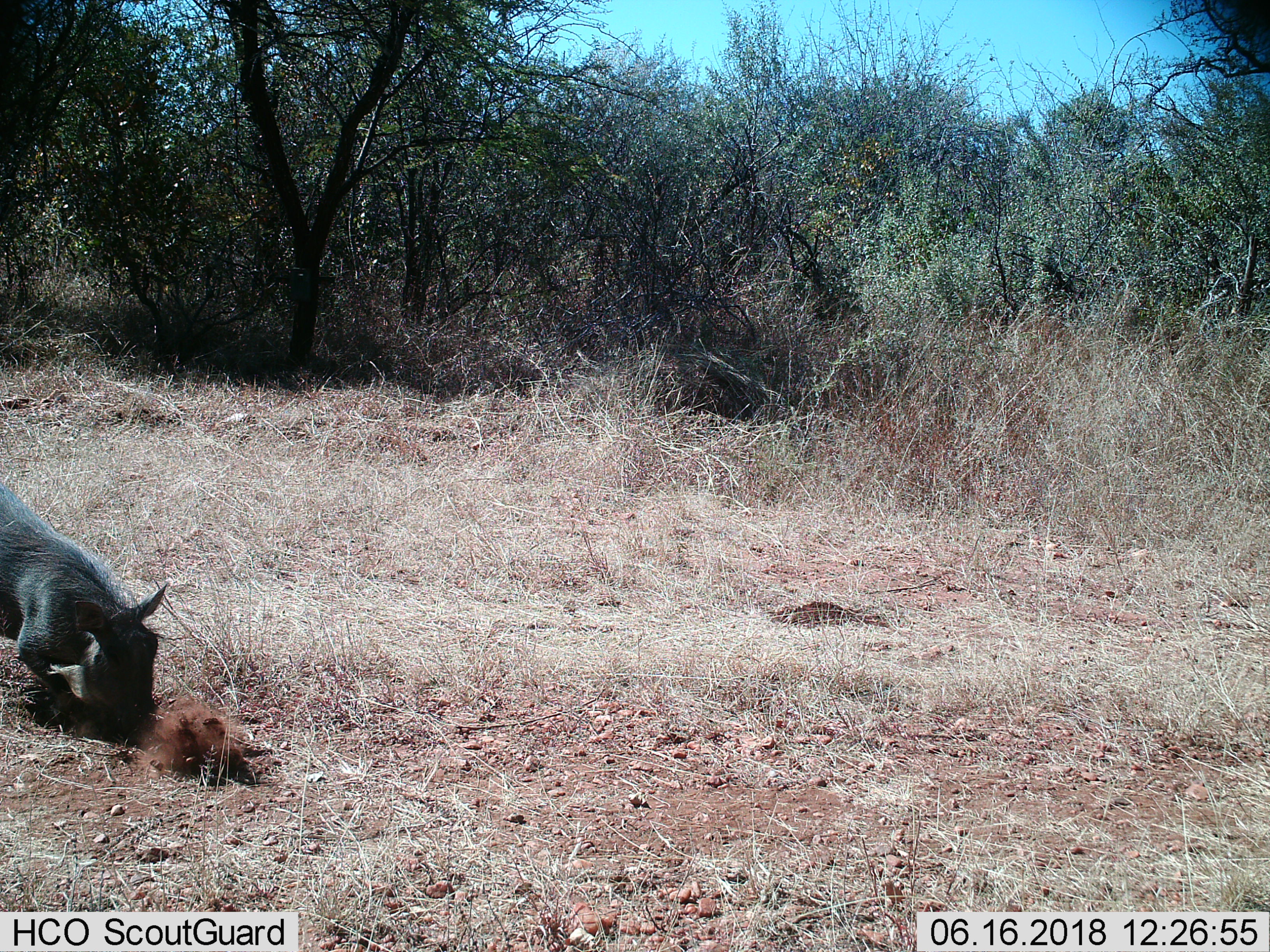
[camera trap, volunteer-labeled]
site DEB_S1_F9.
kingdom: Animalia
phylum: Chordata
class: Mammalia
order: Artiodactyla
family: Suidae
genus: Phacochoerus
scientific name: Phacochoerus africanus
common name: warthog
Warthog (Phacochoerus africanus), count 1. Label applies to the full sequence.